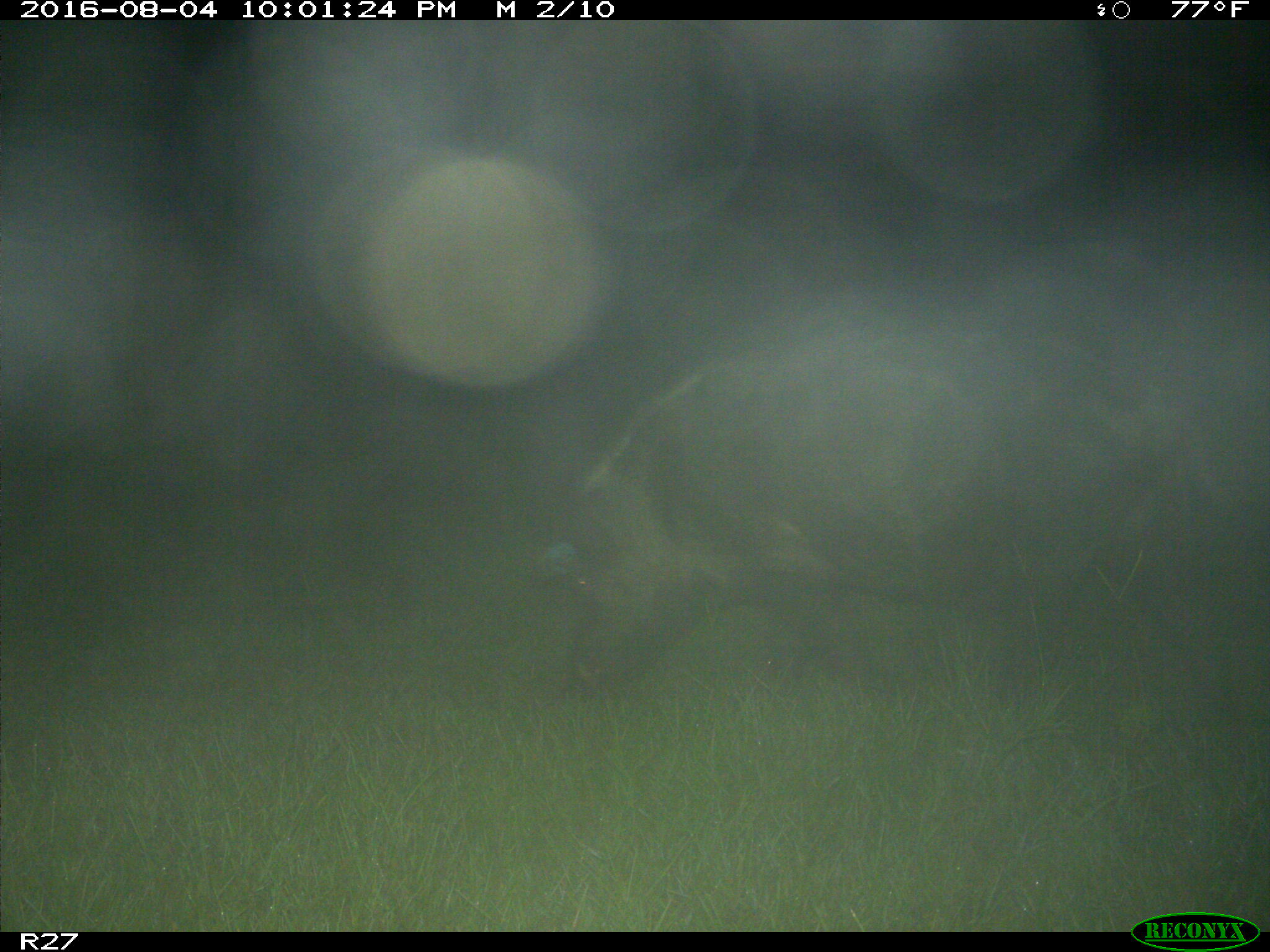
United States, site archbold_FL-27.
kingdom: Animalia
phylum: Chordata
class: Mammalia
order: Artiodactyla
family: Suidae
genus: Sus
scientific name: Sus scrofa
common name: wild boar